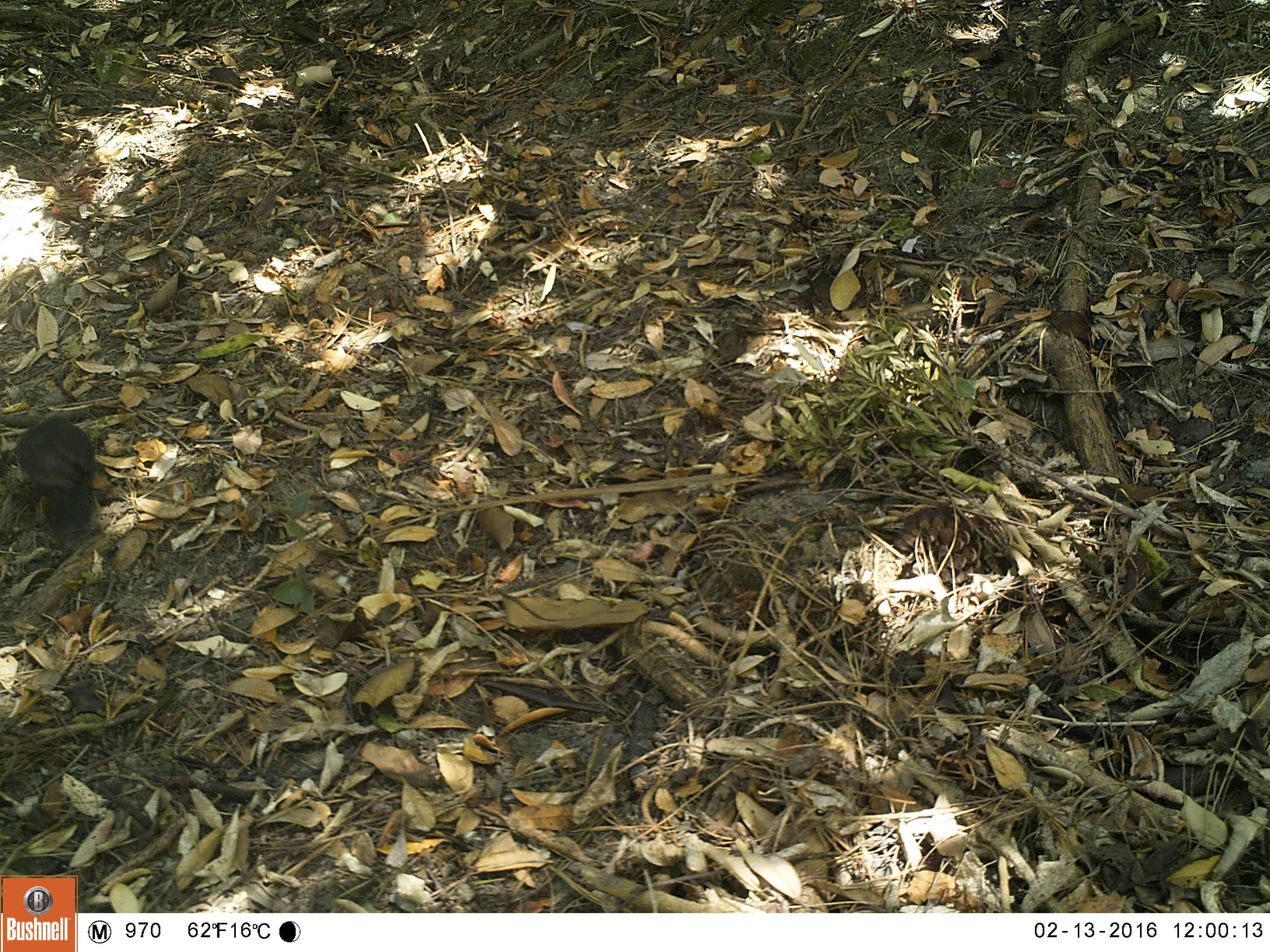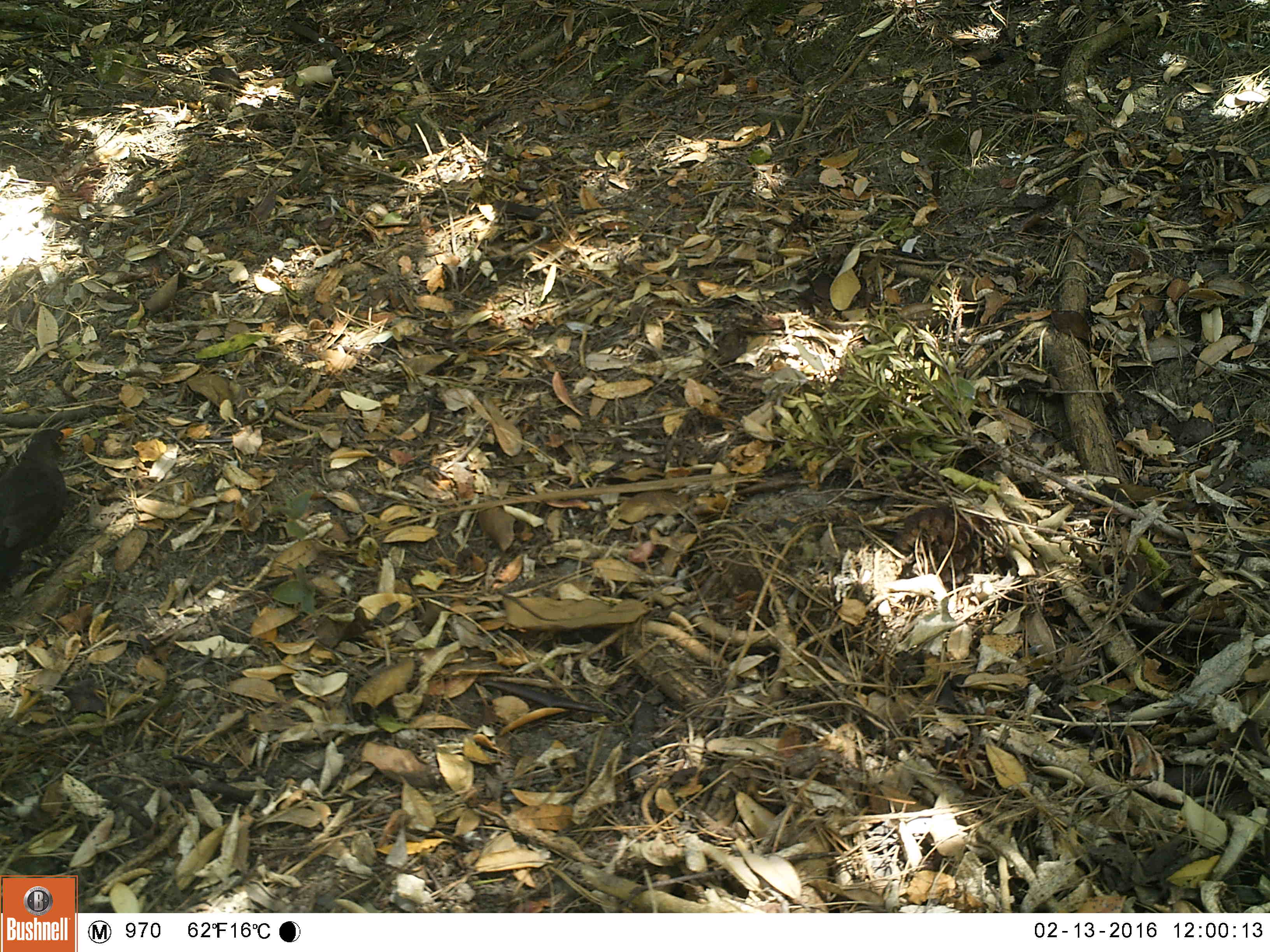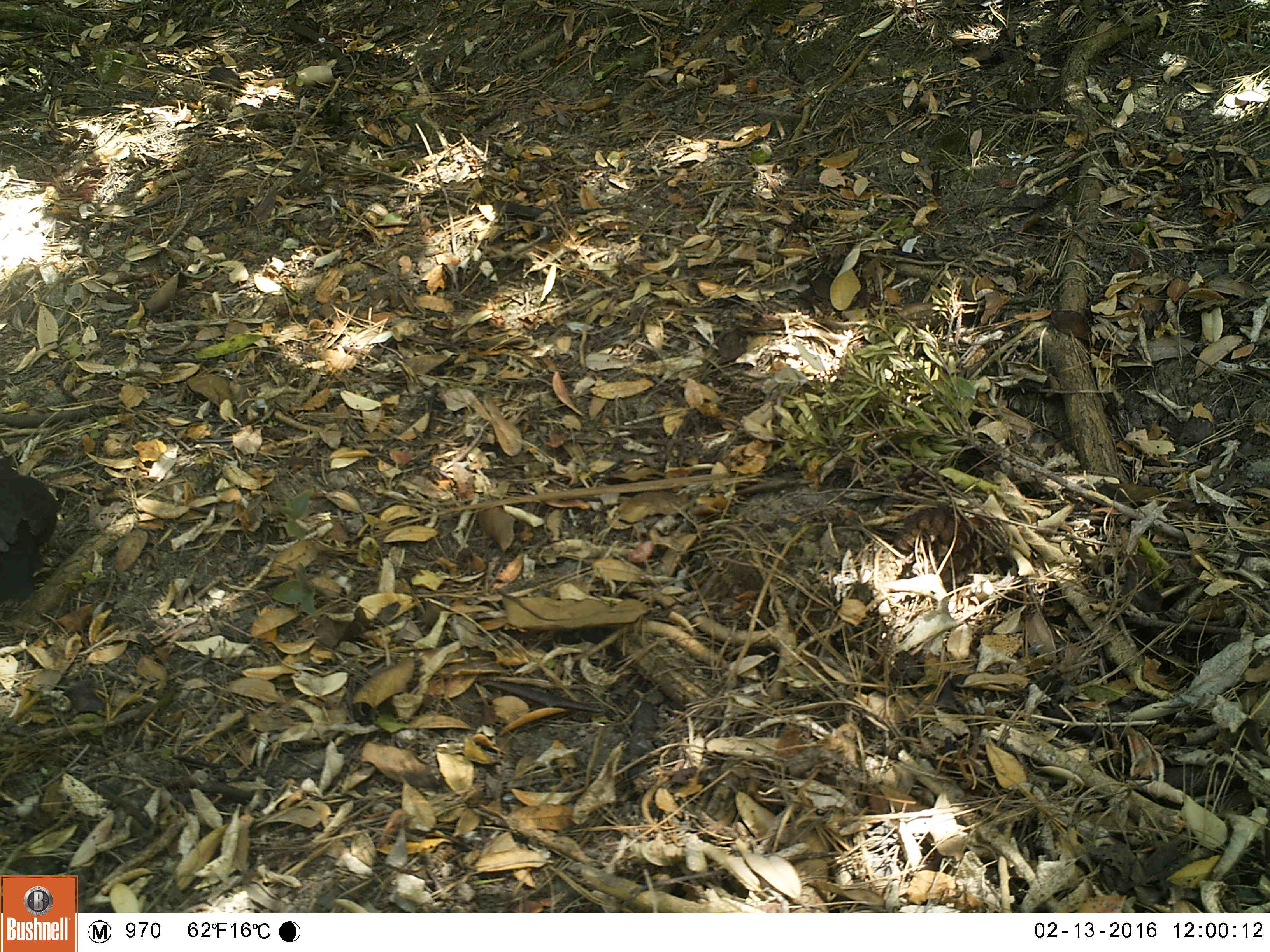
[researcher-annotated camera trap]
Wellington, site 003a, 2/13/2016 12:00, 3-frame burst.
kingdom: Animalia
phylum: Chordata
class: Aves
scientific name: Aves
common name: bird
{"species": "bird (Aves)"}